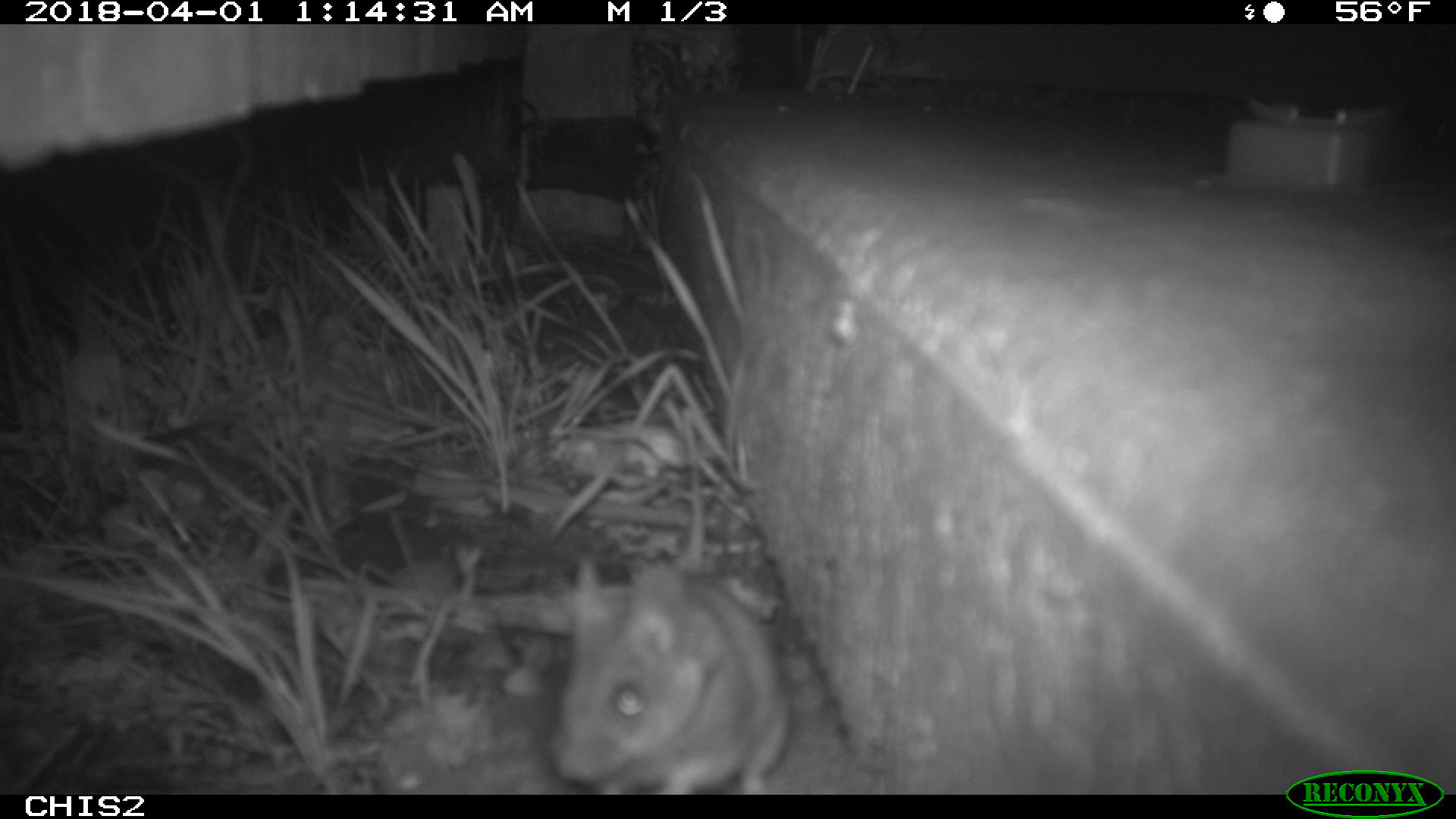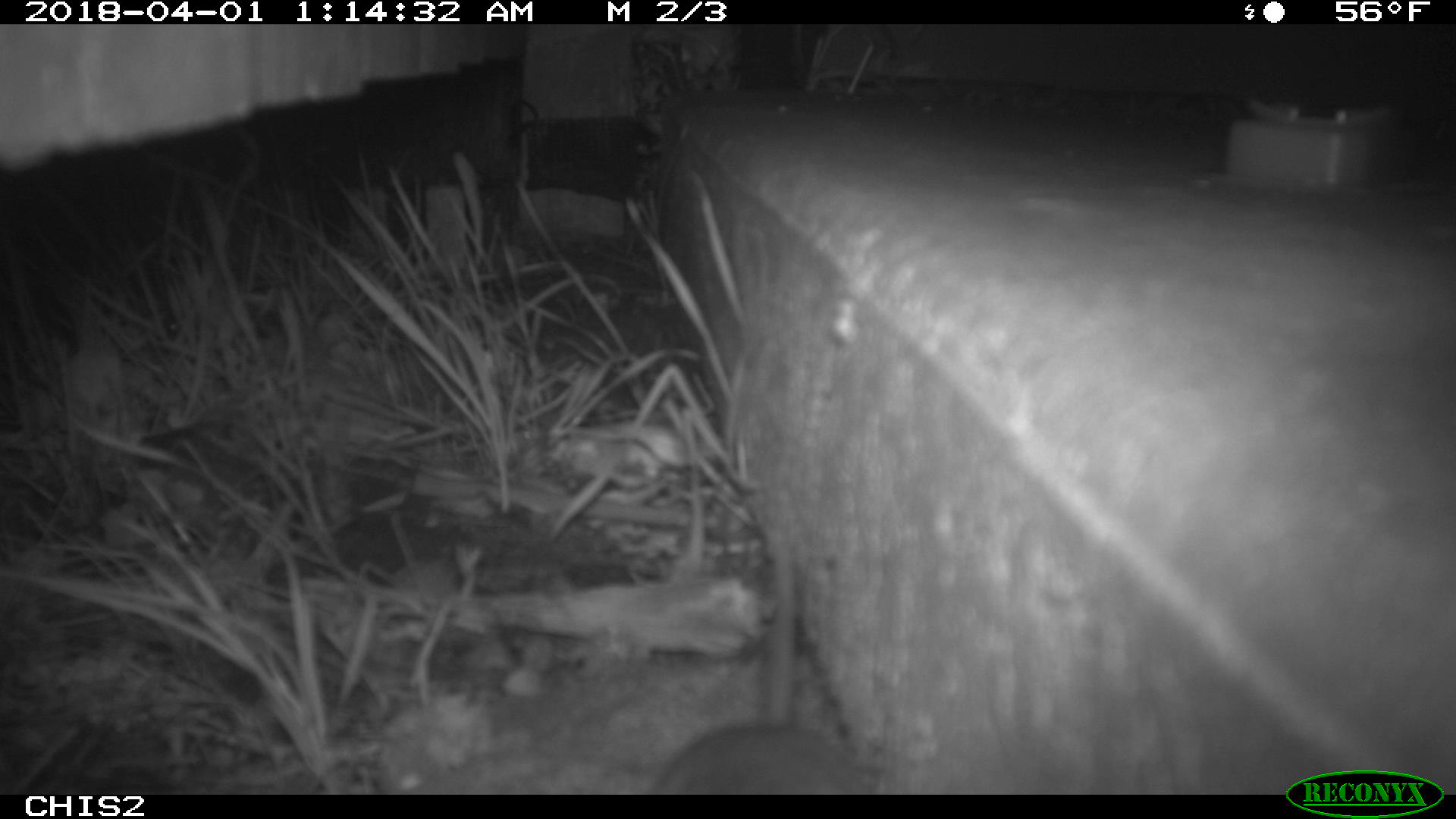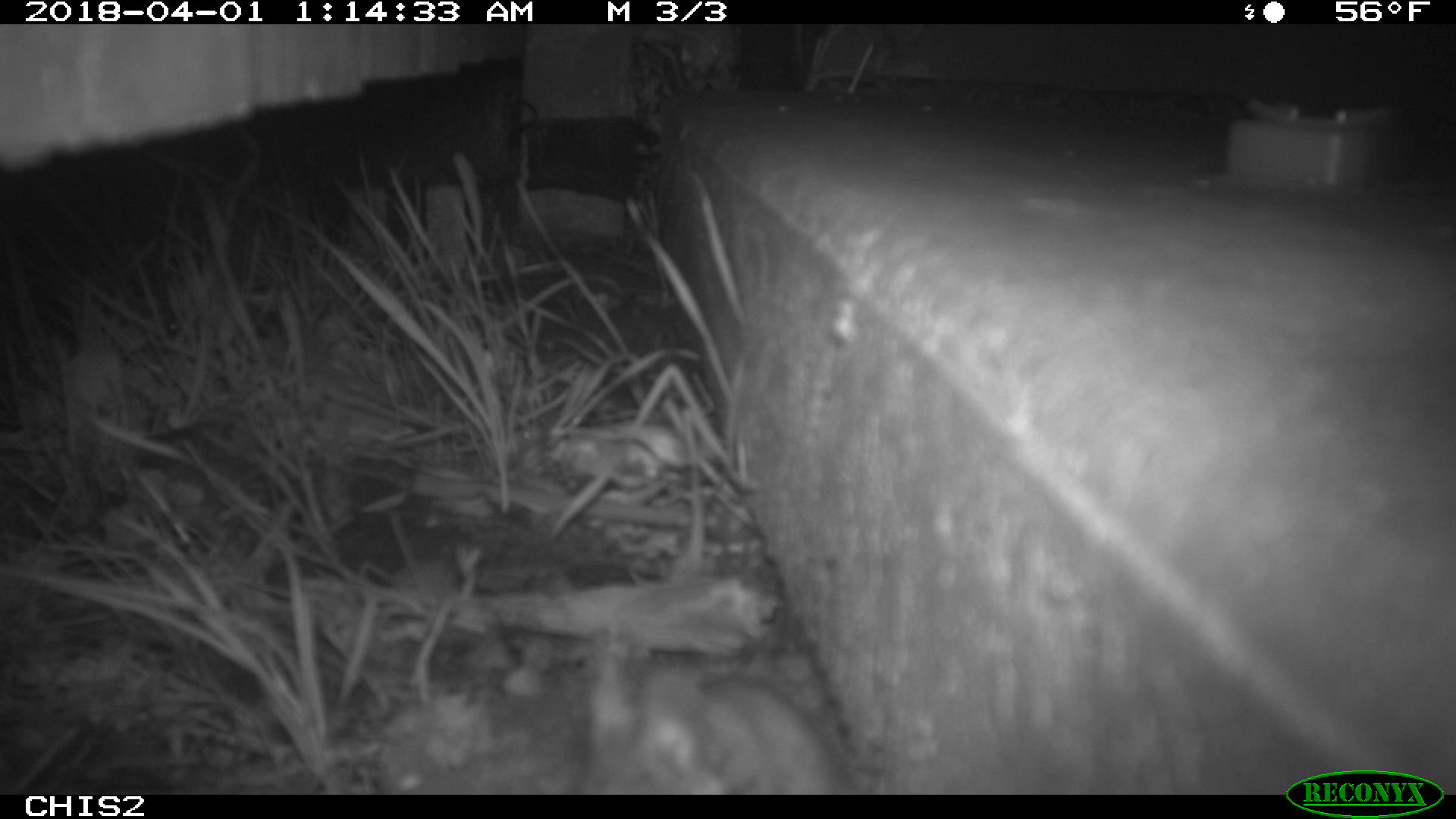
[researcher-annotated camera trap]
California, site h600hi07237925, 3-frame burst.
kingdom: Animalia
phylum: Chordata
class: Mammalia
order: Rodentia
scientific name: Rodentia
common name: rodent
Rodent (Rodentia).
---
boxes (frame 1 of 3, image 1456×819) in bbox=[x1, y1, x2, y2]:
rodent: bbox=[553, 563, 792, 793]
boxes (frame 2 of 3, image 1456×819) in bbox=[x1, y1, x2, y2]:
rodent: bbox=[645, 535, 867, 795]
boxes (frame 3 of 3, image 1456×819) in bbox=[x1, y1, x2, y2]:
rodent: bbox=[582, 656, 858, 794]